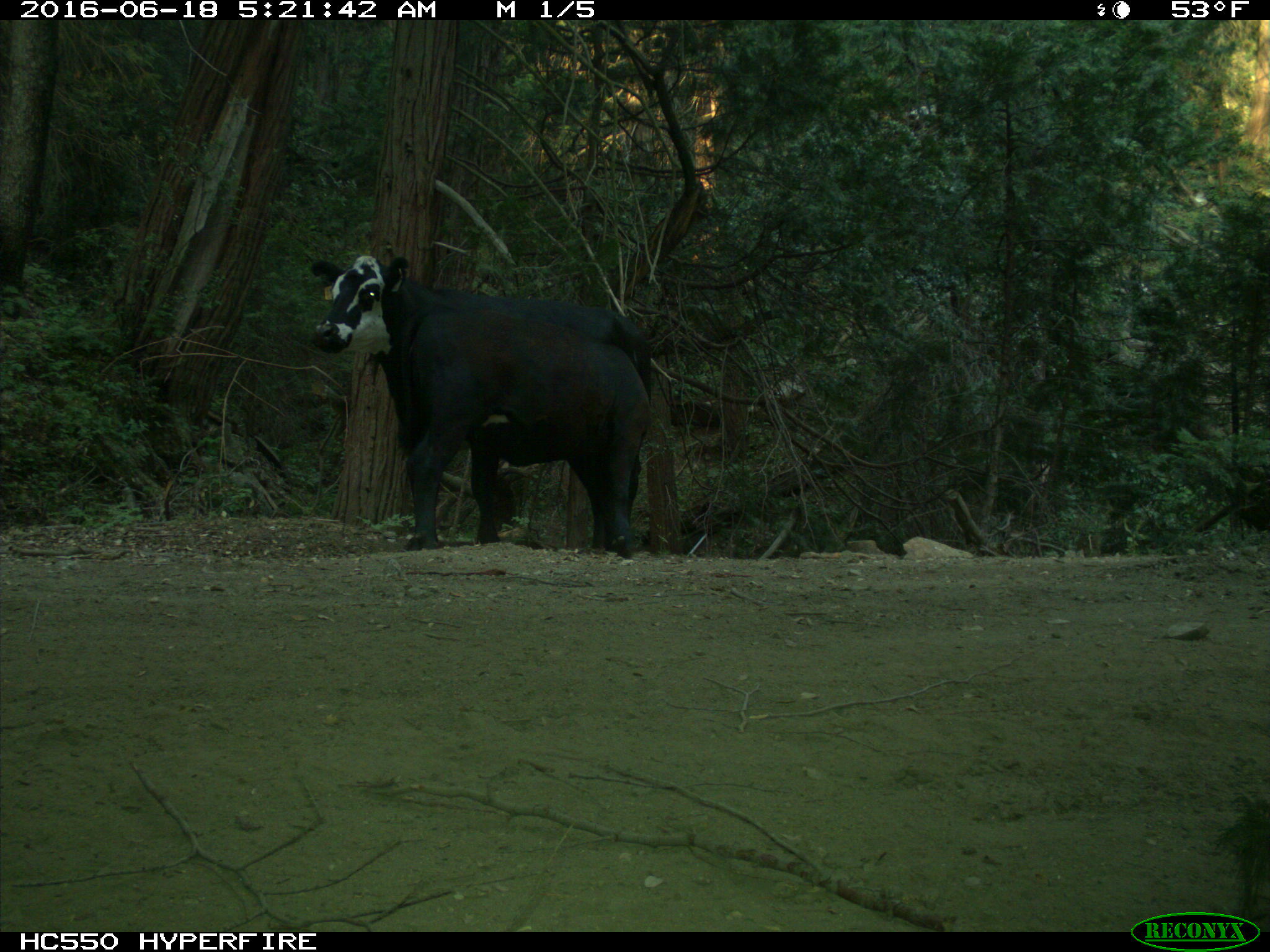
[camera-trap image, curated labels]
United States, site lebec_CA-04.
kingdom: Animalia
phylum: Chordata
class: Mammalia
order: Artiodactyla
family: Bovidae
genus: Bos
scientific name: Bos taurus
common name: domestic cow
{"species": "Bos taurus (domestic cow)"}